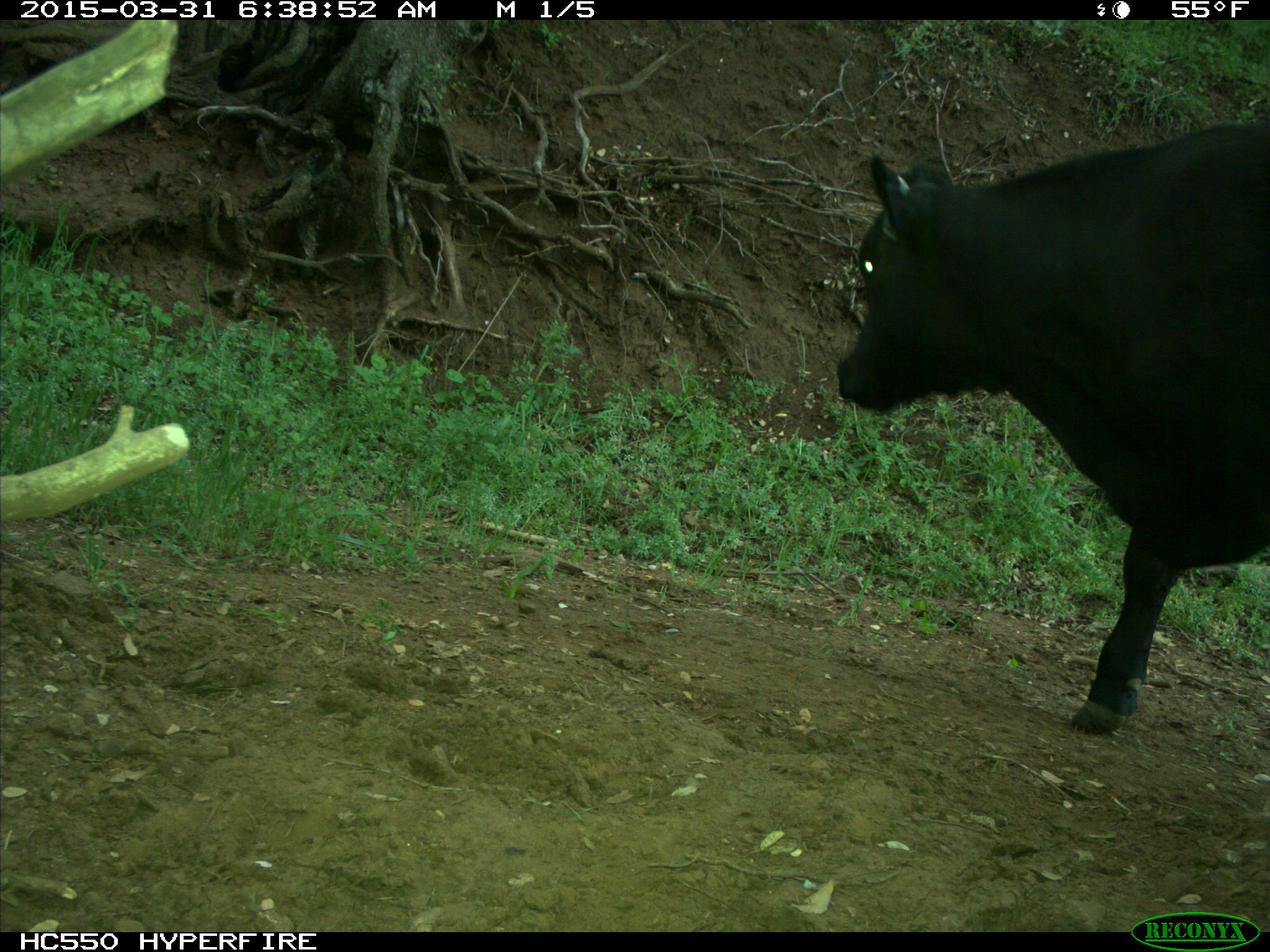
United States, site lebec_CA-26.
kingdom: Animalia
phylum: Chordata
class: Mammalia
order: Artiodactyla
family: Bovidae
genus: Bos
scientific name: Bos taurus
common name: domestic cow